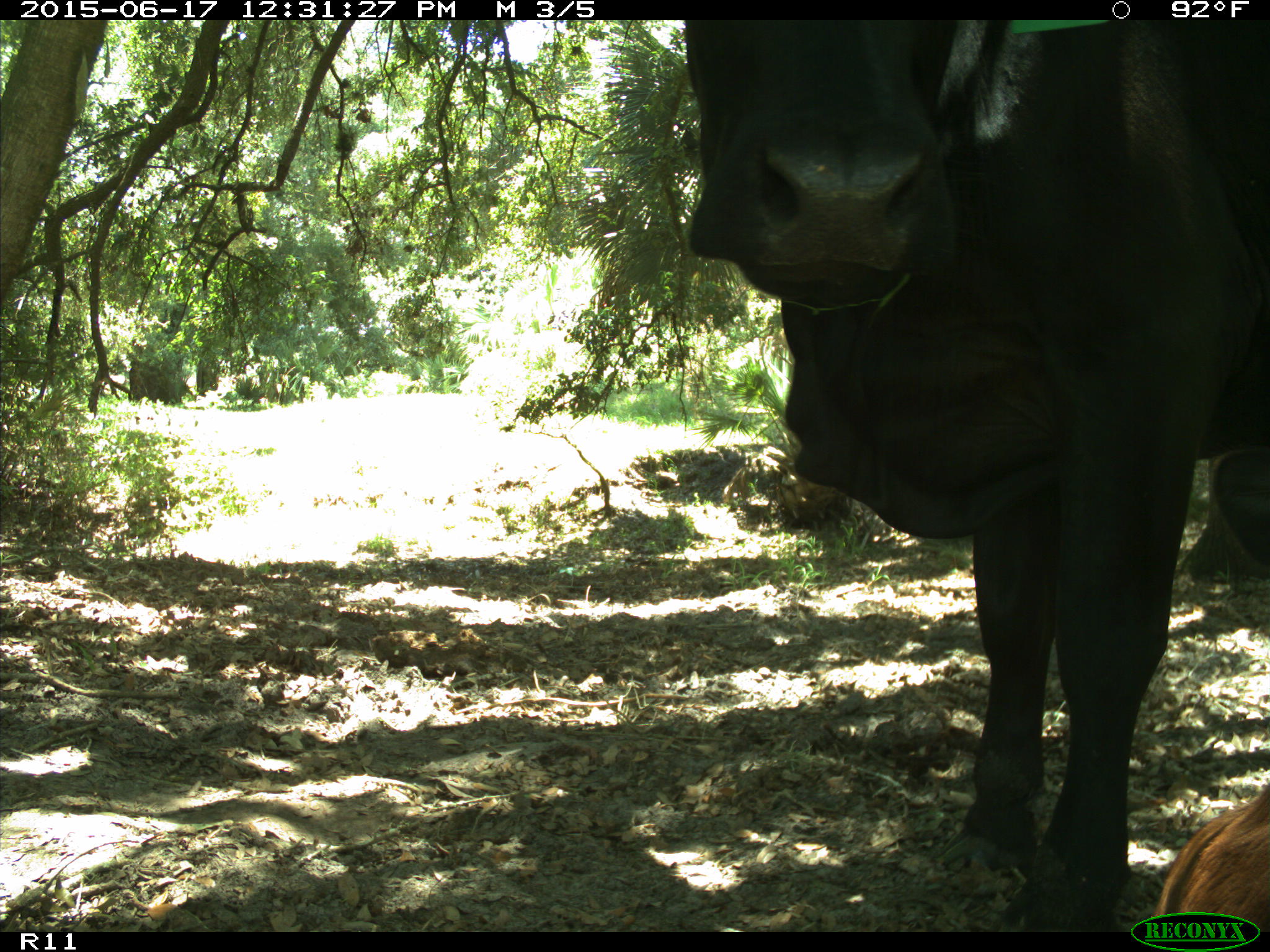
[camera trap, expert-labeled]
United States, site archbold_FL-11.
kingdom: Animalia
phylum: Chordata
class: Mammalia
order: Artiodactyla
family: Bovidae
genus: Bos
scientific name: Bos taurus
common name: domestic cow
Bos taurus (domestic cow).